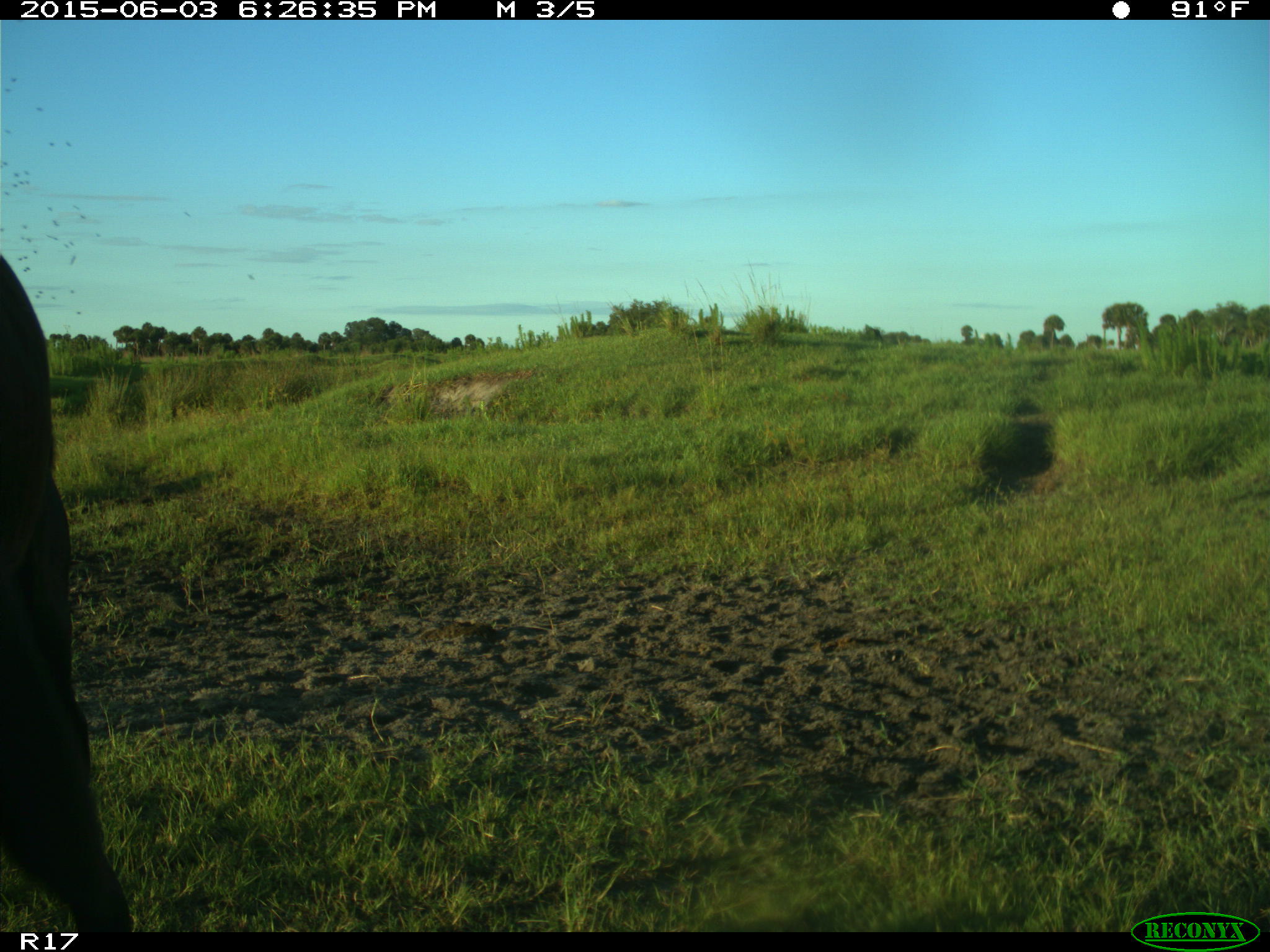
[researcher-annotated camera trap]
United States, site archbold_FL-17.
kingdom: Animalia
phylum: Chordata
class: Mammalia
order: Artiodactyla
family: Bovidae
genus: Bos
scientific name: Bos taurus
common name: domestic cow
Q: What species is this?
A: Bos taurus (domestic cow).